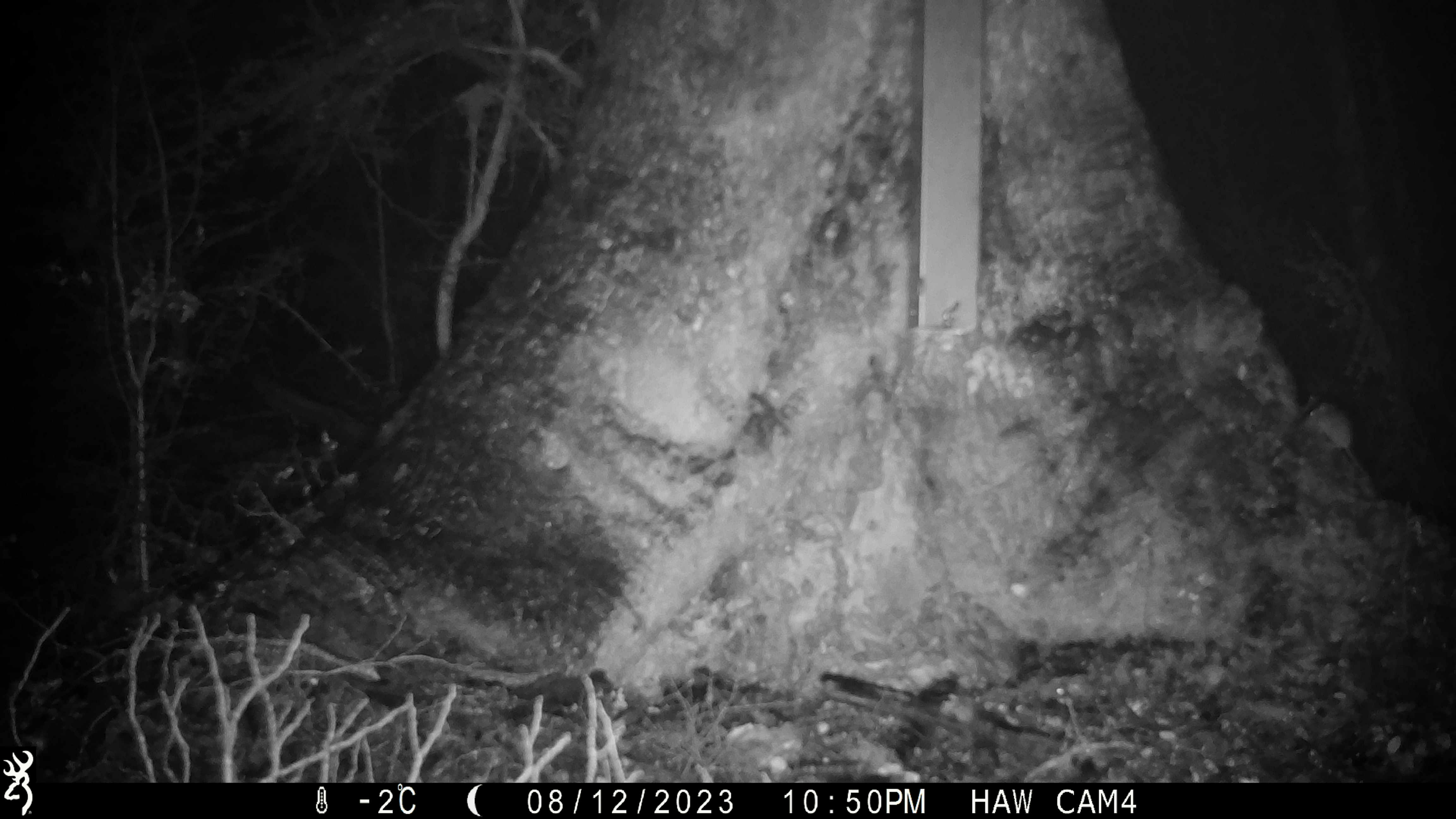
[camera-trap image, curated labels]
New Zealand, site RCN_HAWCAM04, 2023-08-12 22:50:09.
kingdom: Animalia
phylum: Chordata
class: Mammalia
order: Rodentia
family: Muridae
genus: Mus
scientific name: Mus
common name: mouse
Mouse (Mus).